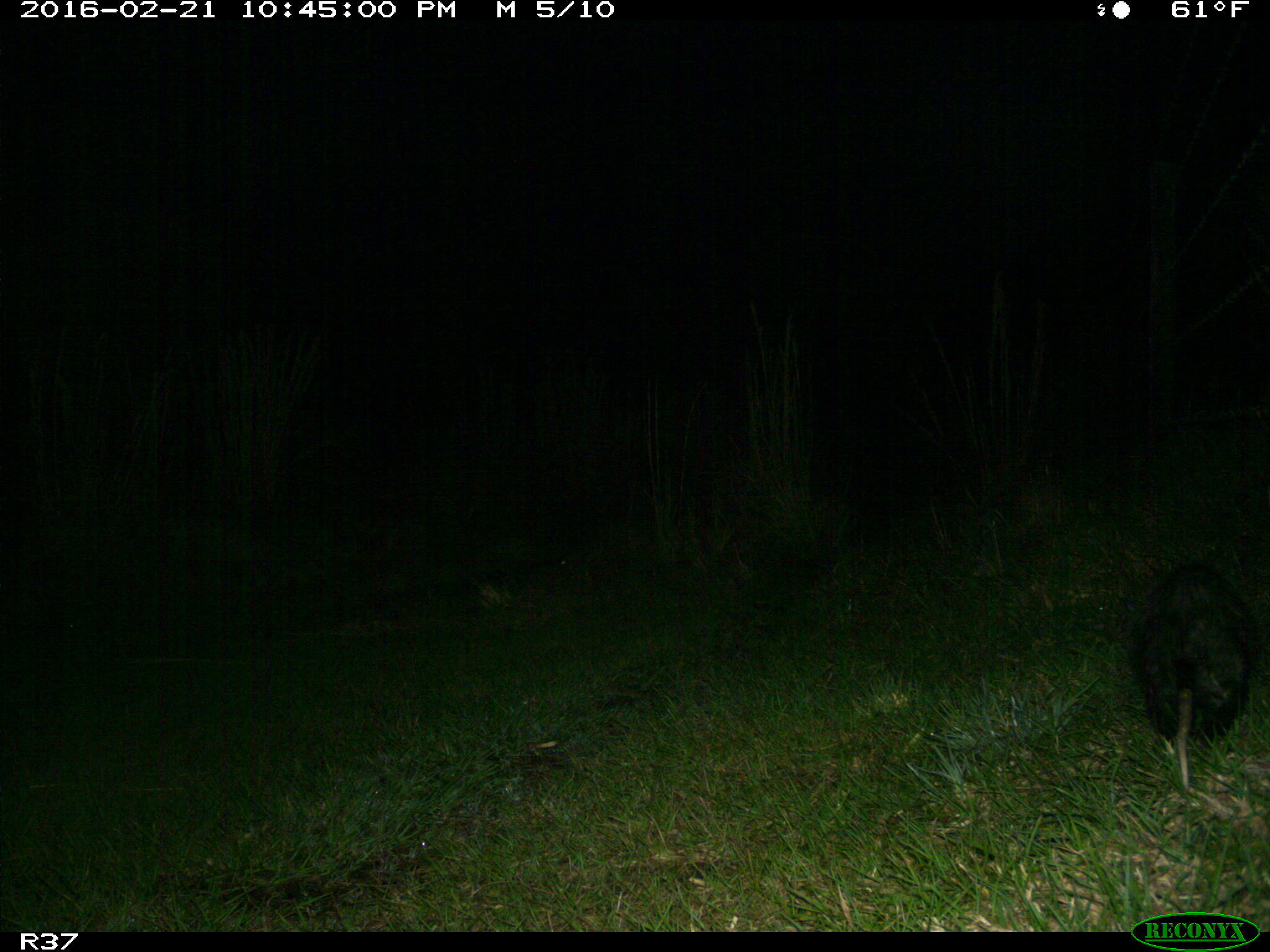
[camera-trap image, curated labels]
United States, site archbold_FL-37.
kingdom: Animalia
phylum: Chordata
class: Mammalia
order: Didelphimorphia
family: Didelphidae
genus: Didelphis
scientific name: Didelphis virginiana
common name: virginia opossum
Didelphis virginiana (virginia opossum).